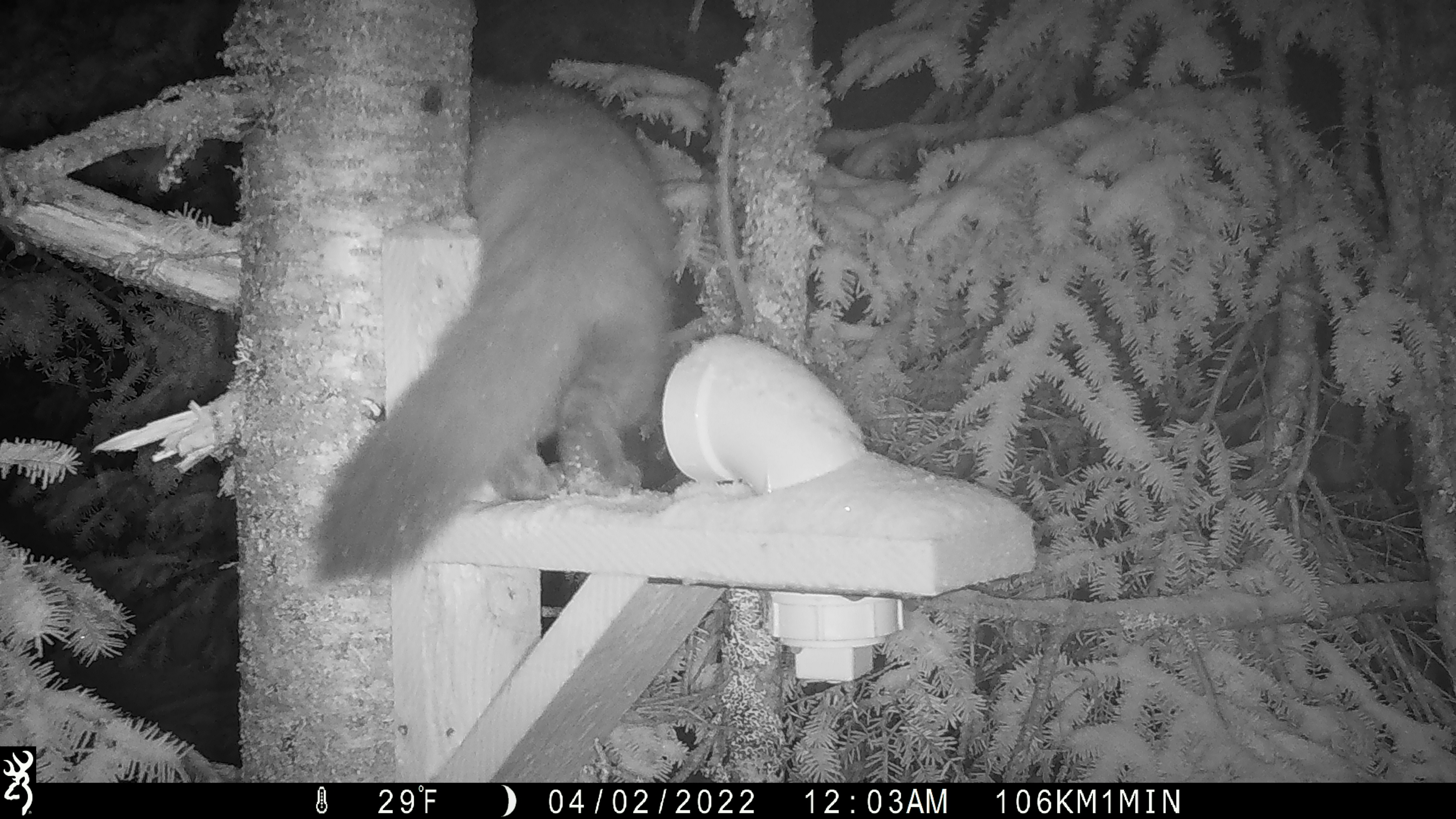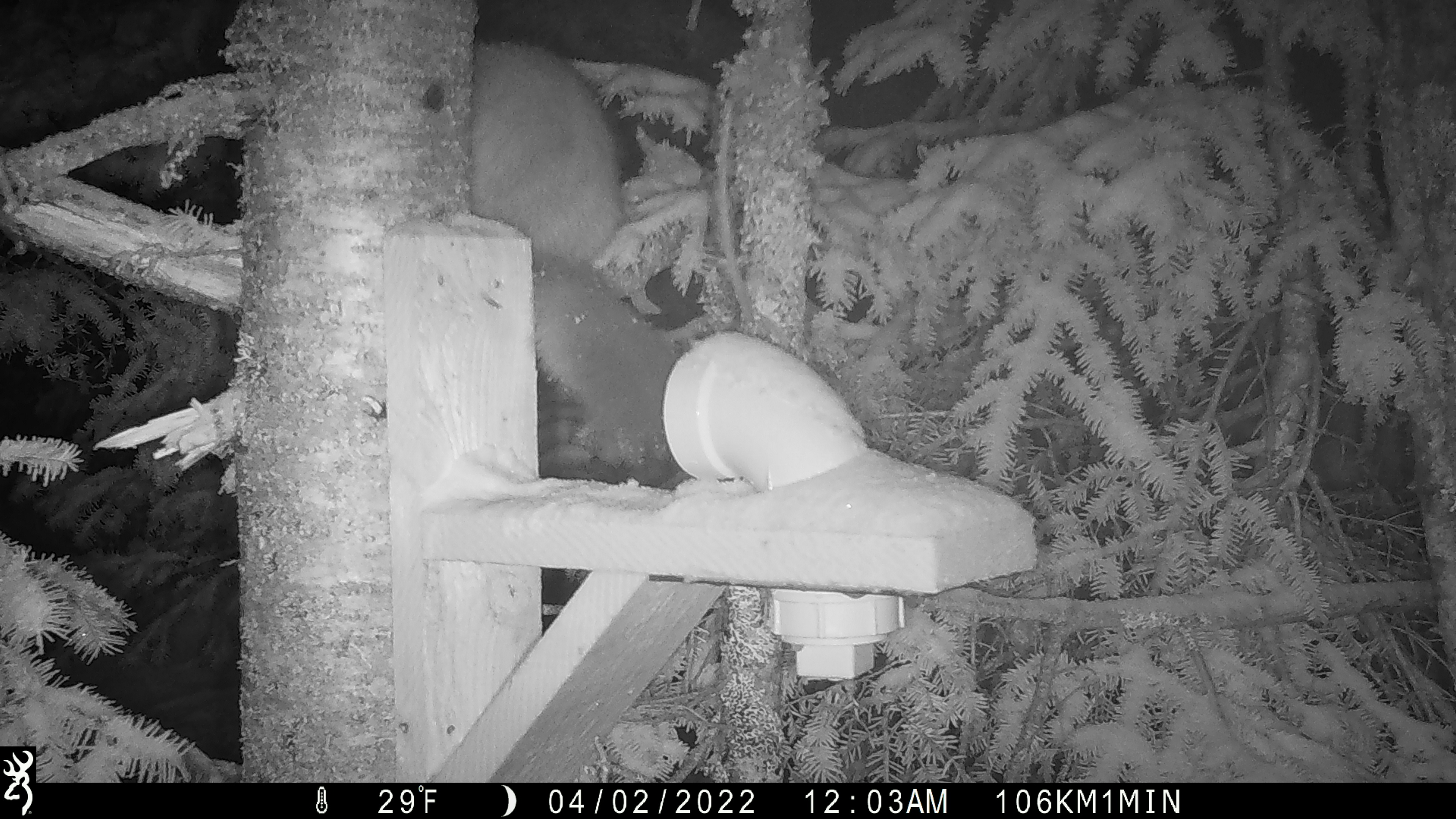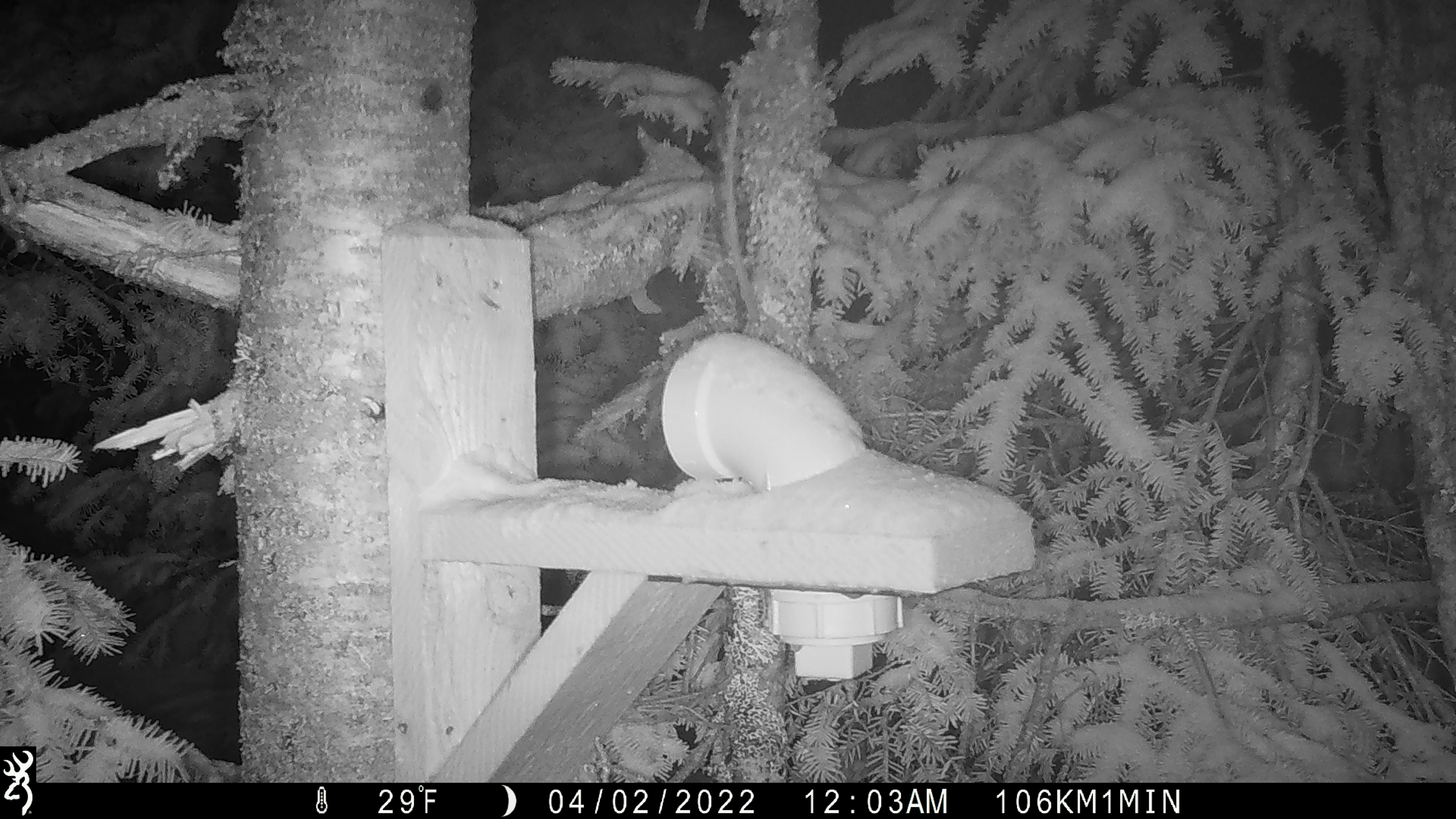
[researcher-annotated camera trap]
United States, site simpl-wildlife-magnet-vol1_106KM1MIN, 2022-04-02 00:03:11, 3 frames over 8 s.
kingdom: Animalia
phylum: Chordata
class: Mammalia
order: Carnivora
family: Mustelidae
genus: Martes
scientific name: Martes americana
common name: american marten